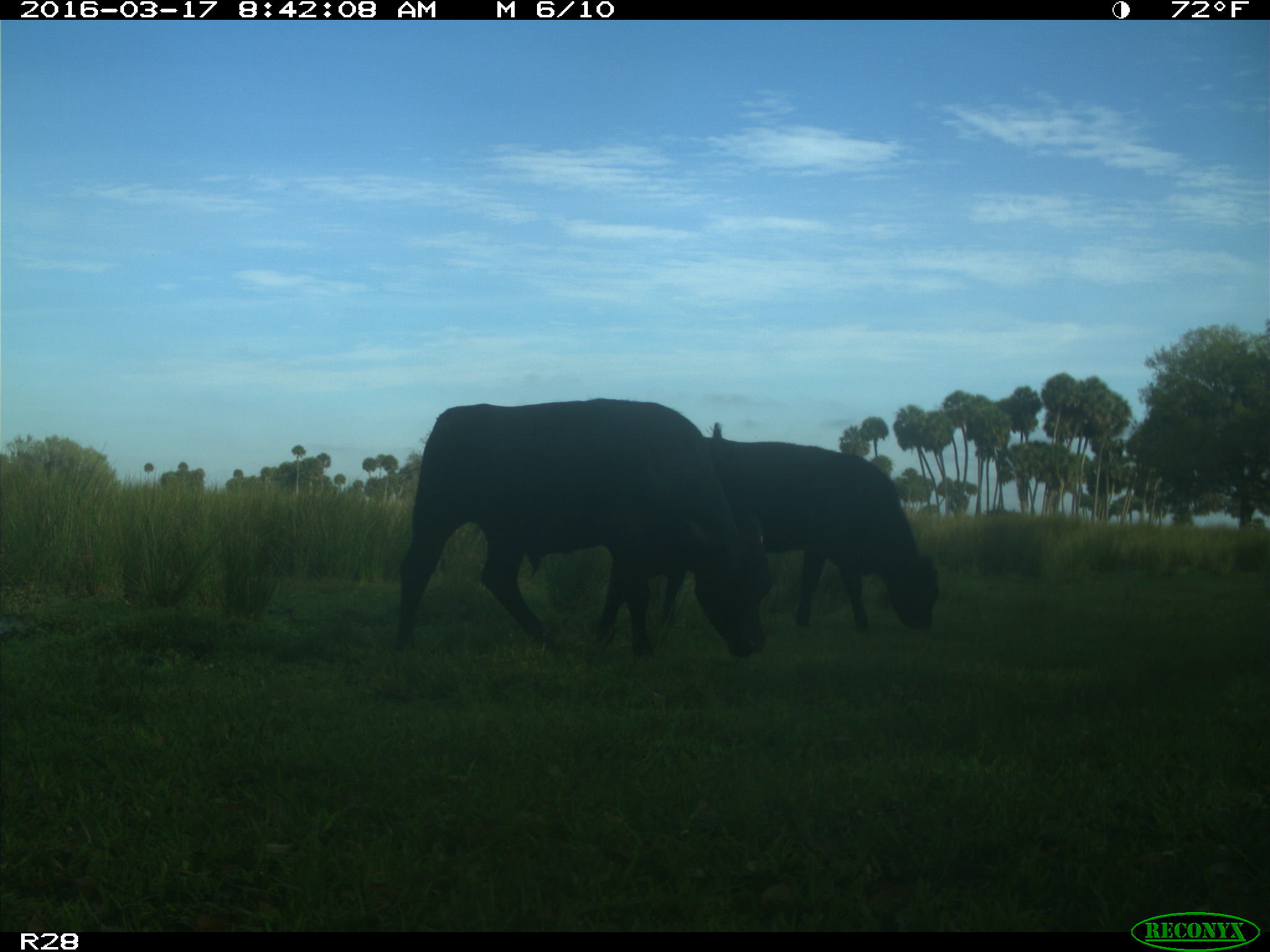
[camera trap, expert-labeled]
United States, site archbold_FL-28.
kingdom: Animalia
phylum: Chordata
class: Mammalia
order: Artiodactyla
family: Bovidae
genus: Bos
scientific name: Bos taurus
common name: domestic cow